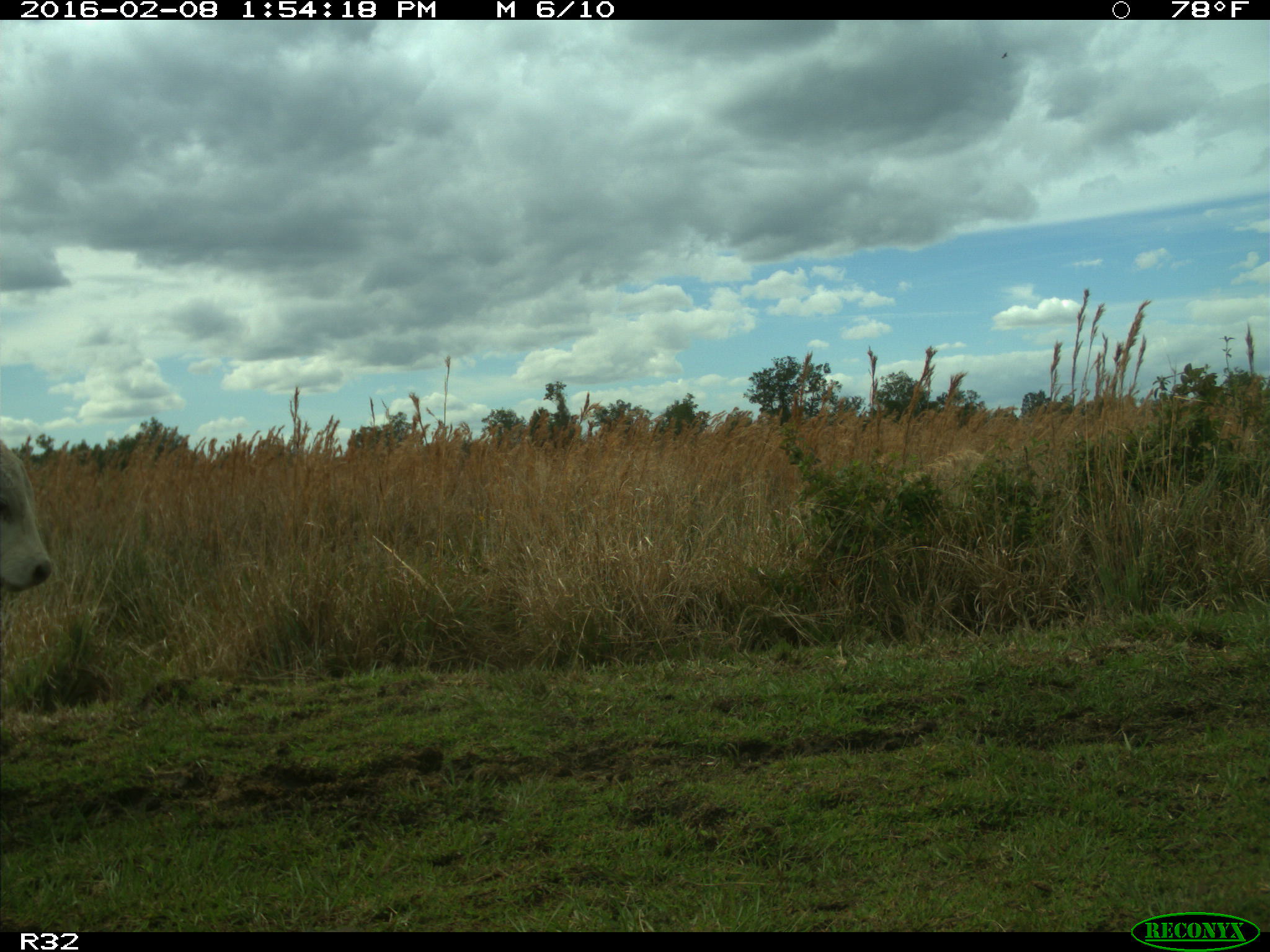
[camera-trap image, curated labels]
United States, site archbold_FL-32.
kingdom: Animalia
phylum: Chordata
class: Mammalia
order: Artiodactyla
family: Bovidae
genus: Bos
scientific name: Bos taurus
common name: domestic cow